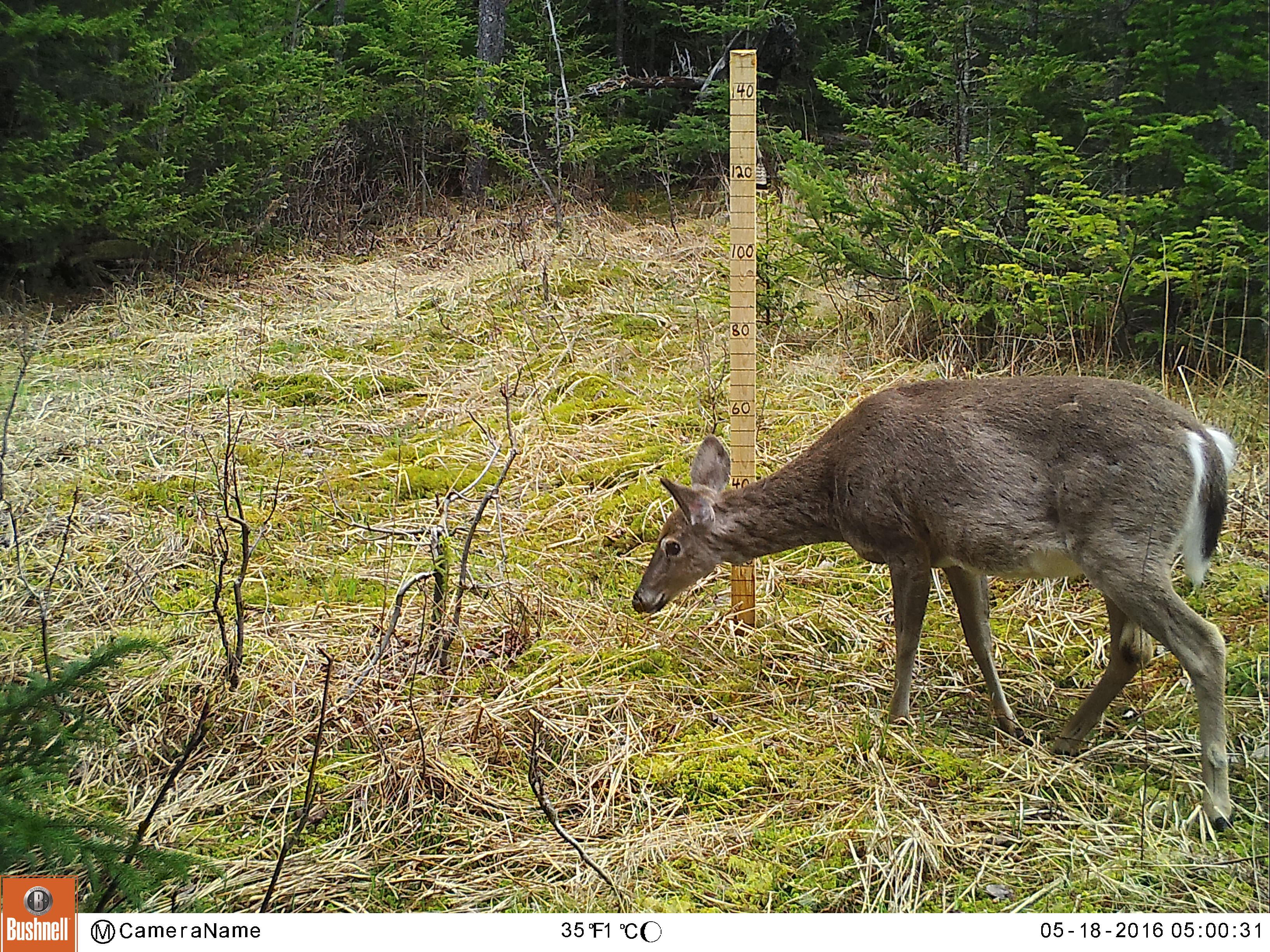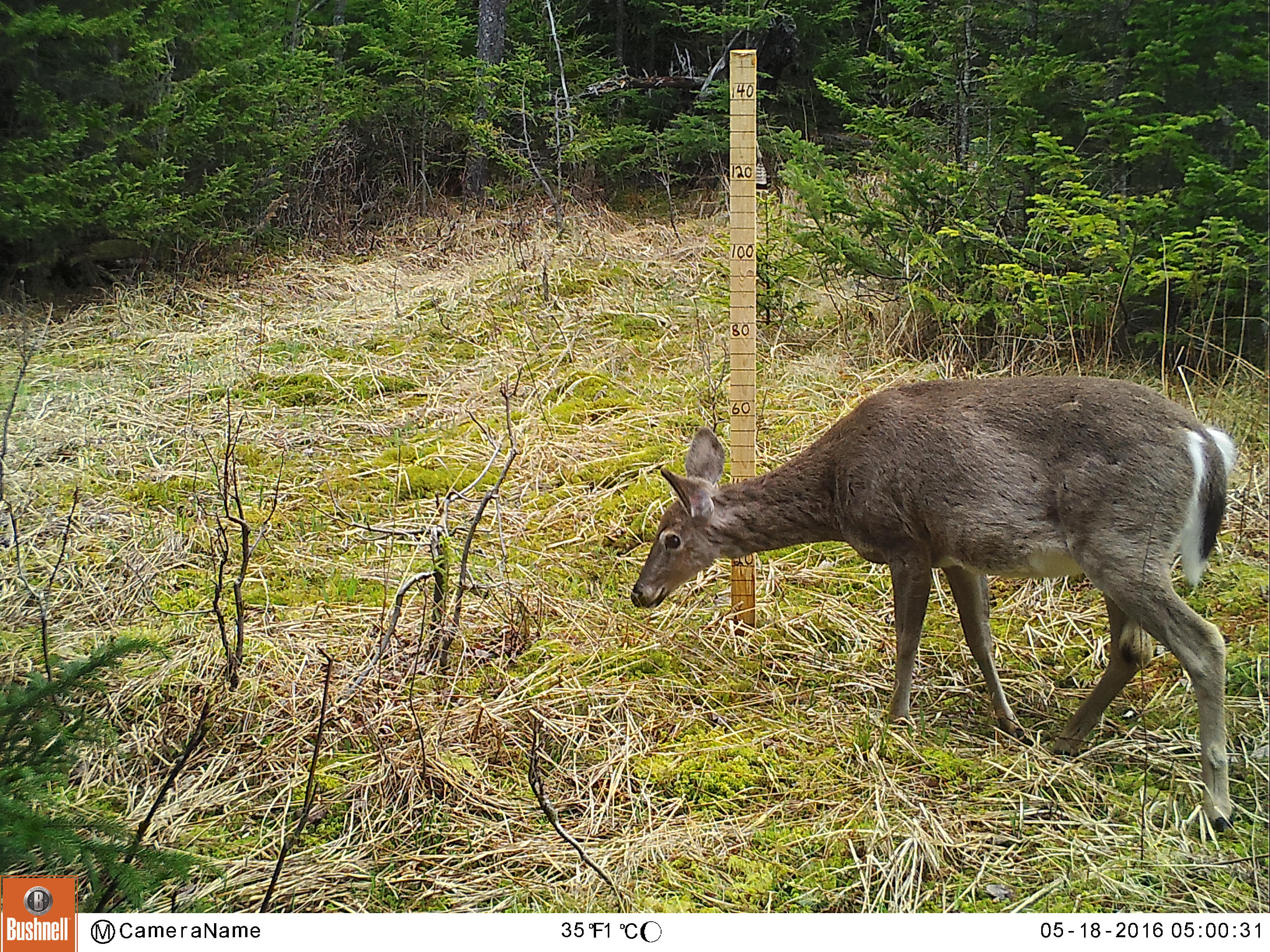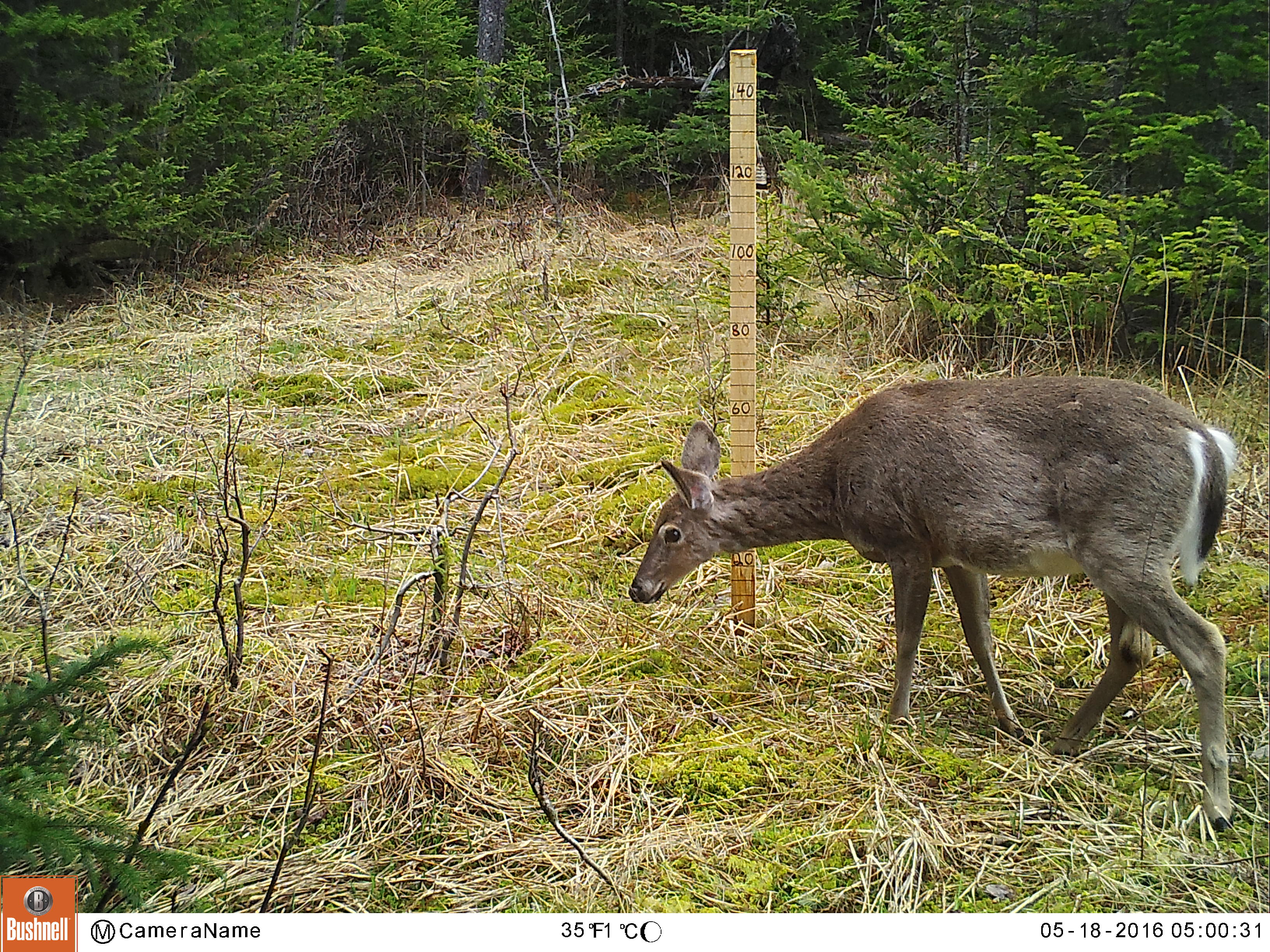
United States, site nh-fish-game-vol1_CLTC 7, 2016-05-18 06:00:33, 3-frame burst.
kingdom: Animalia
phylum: Chordata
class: Mammalia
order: Artiodactyla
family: Cervidae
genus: Odocoileus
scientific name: Odocoileus virginianus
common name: white-tailed deer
White-tailed deer (Odocoileus virginianus).